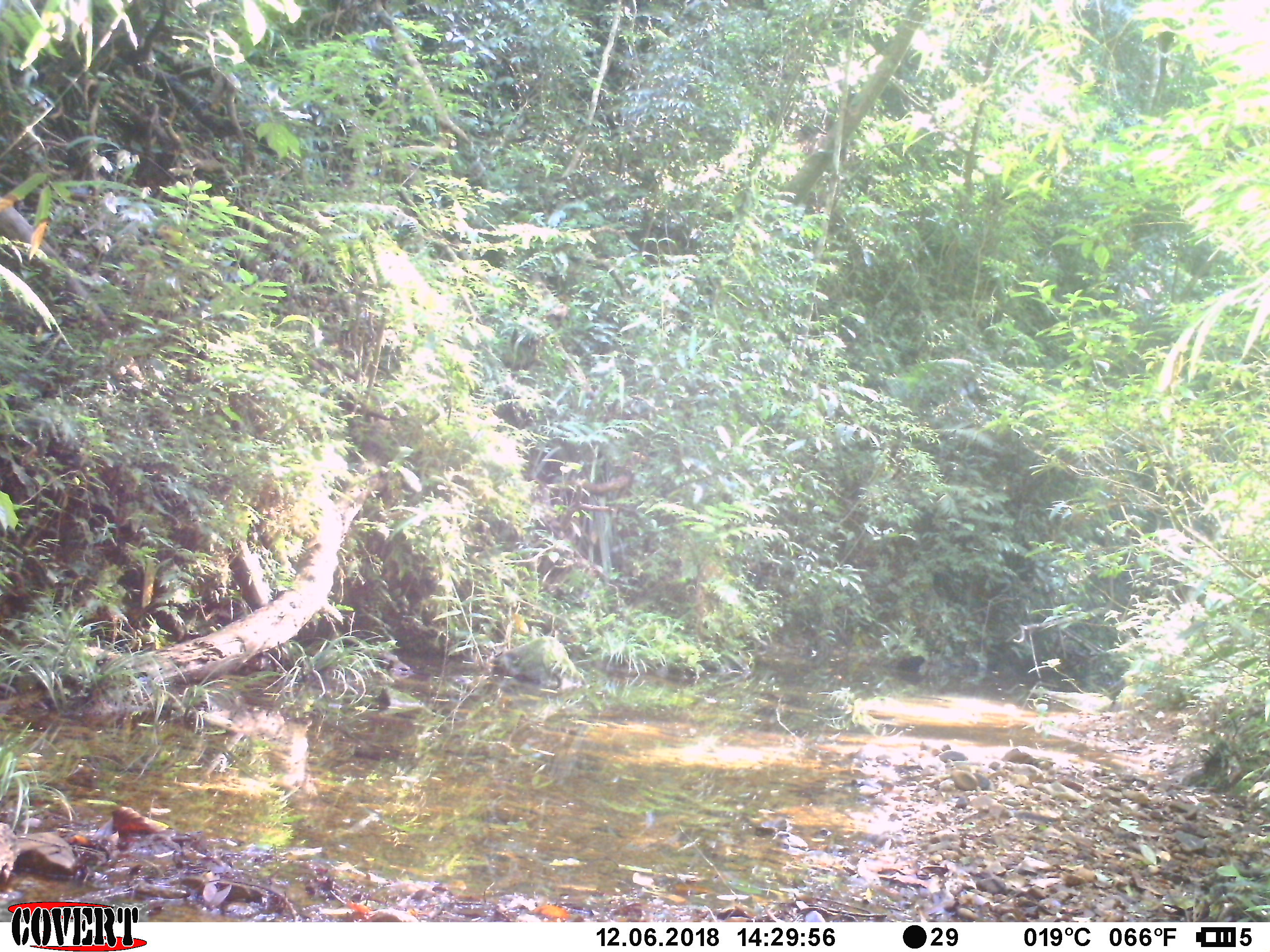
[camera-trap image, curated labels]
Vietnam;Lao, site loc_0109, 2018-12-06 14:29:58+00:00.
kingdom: Animalia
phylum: Chordata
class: Aves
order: Galliformes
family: Phasianidae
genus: Lophura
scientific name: Lophura nycthemera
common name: silver pheasant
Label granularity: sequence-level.